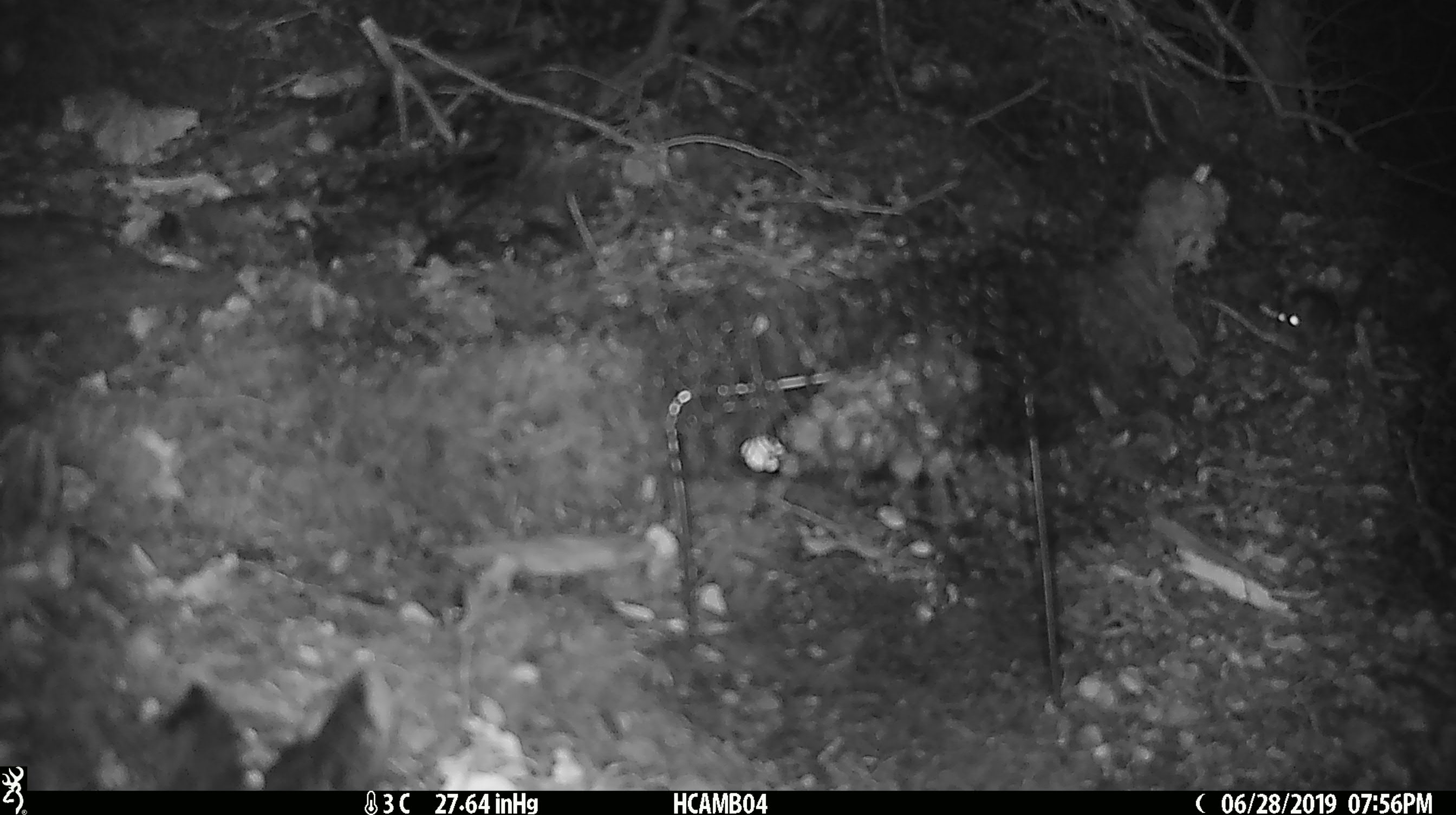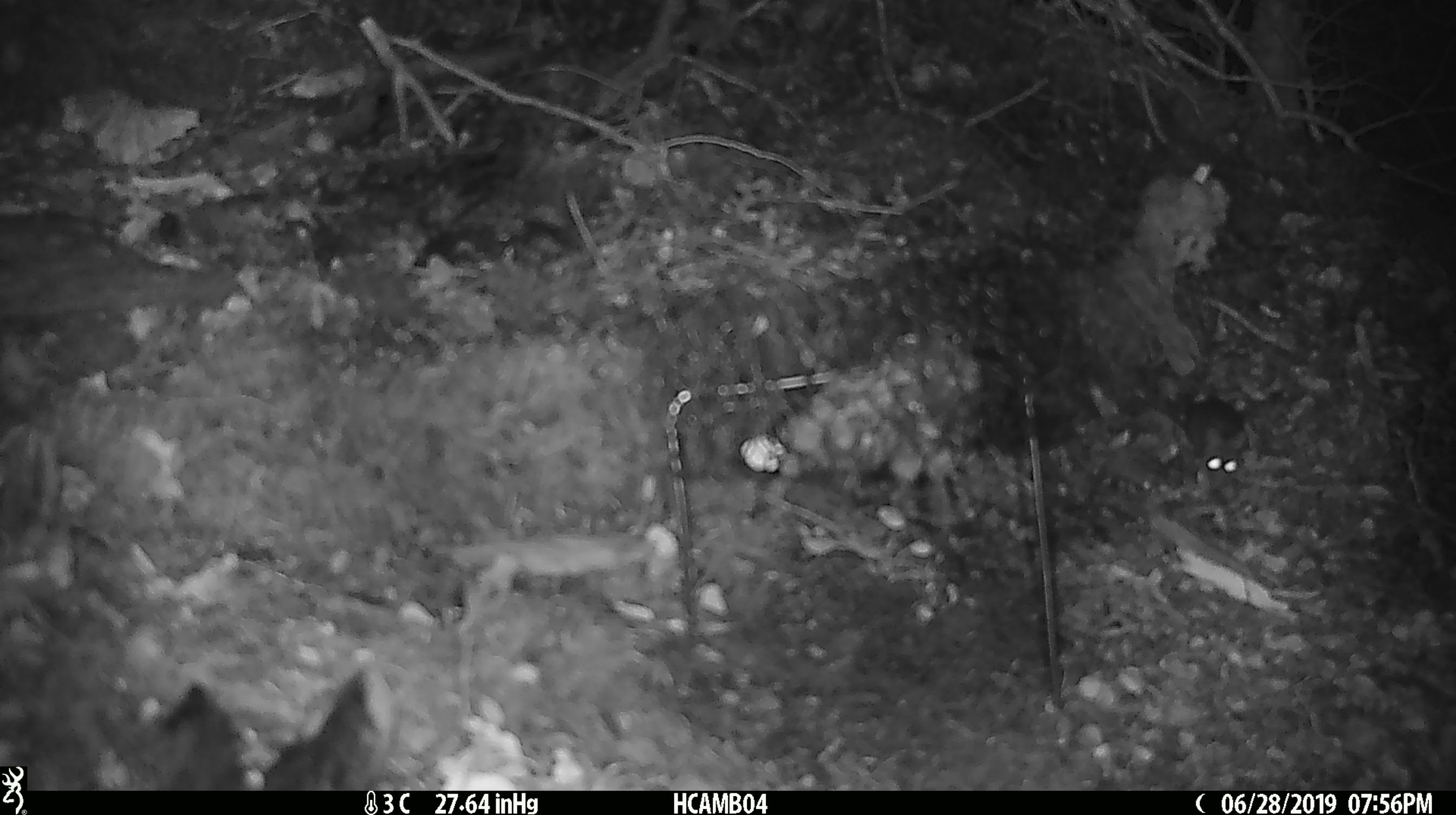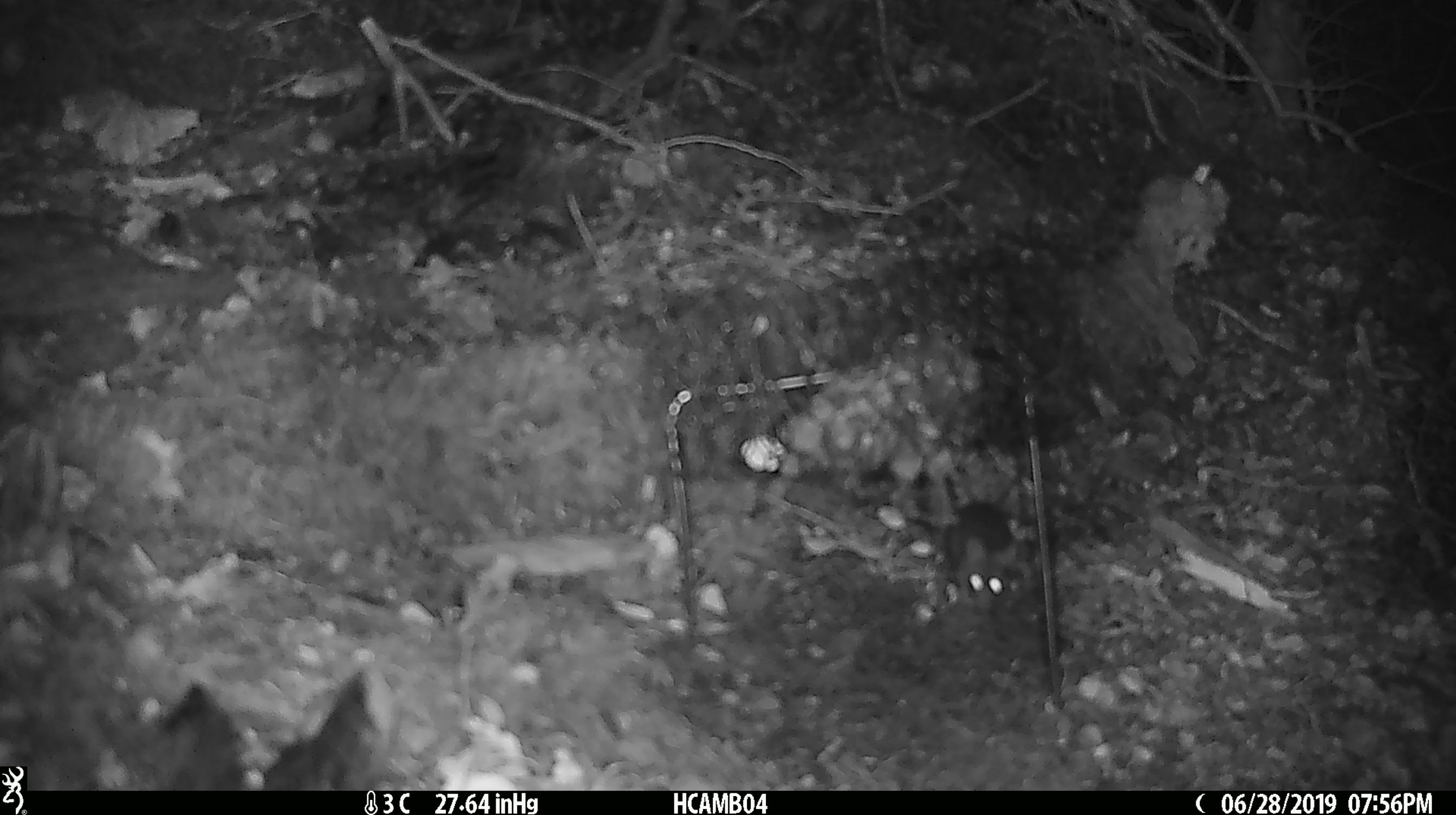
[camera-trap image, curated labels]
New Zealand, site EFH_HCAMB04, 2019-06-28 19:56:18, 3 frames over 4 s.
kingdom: Animalia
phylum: Chordata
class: Mammalia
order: Rodentia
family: Muridae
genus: Mus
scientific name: Mus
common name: mouse